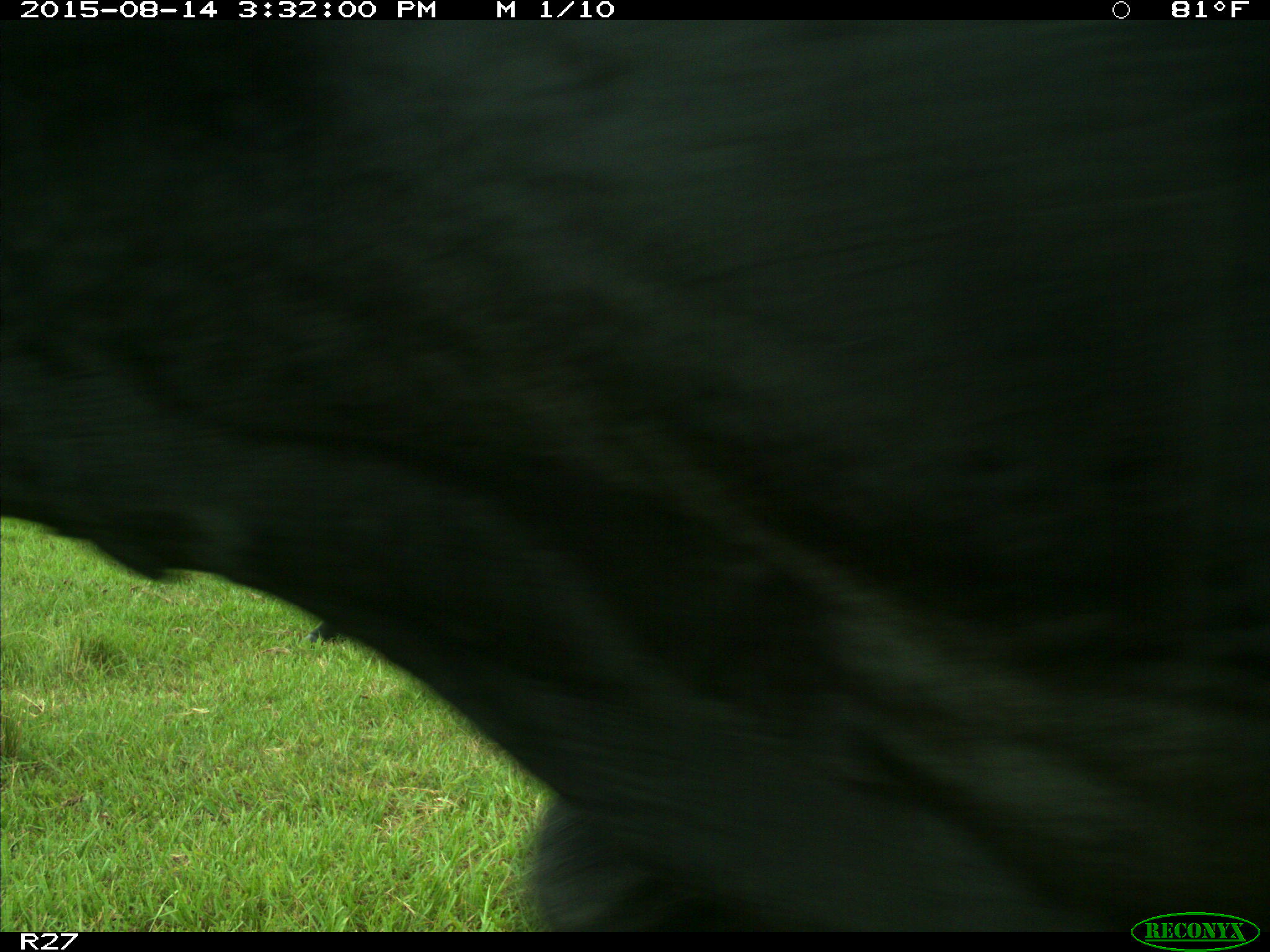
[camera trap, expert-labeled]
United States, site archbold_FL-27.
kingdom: Animalia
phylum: Chordata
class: Mammalia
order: Artiodactyla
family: Bovidae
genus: Bos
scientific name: Bos taurus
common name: domestic cow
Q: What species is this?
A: Bos taurus (domestic cow).